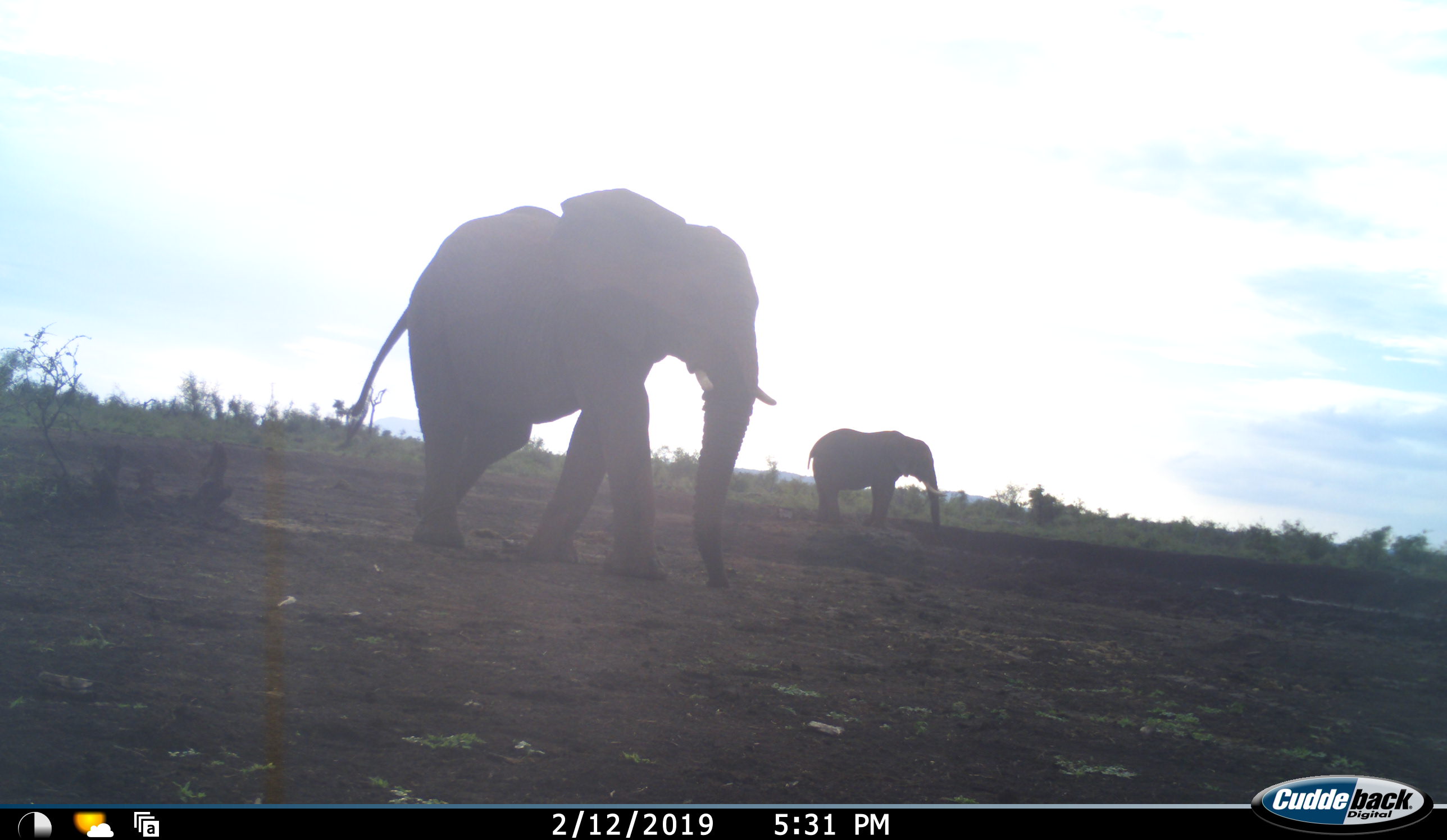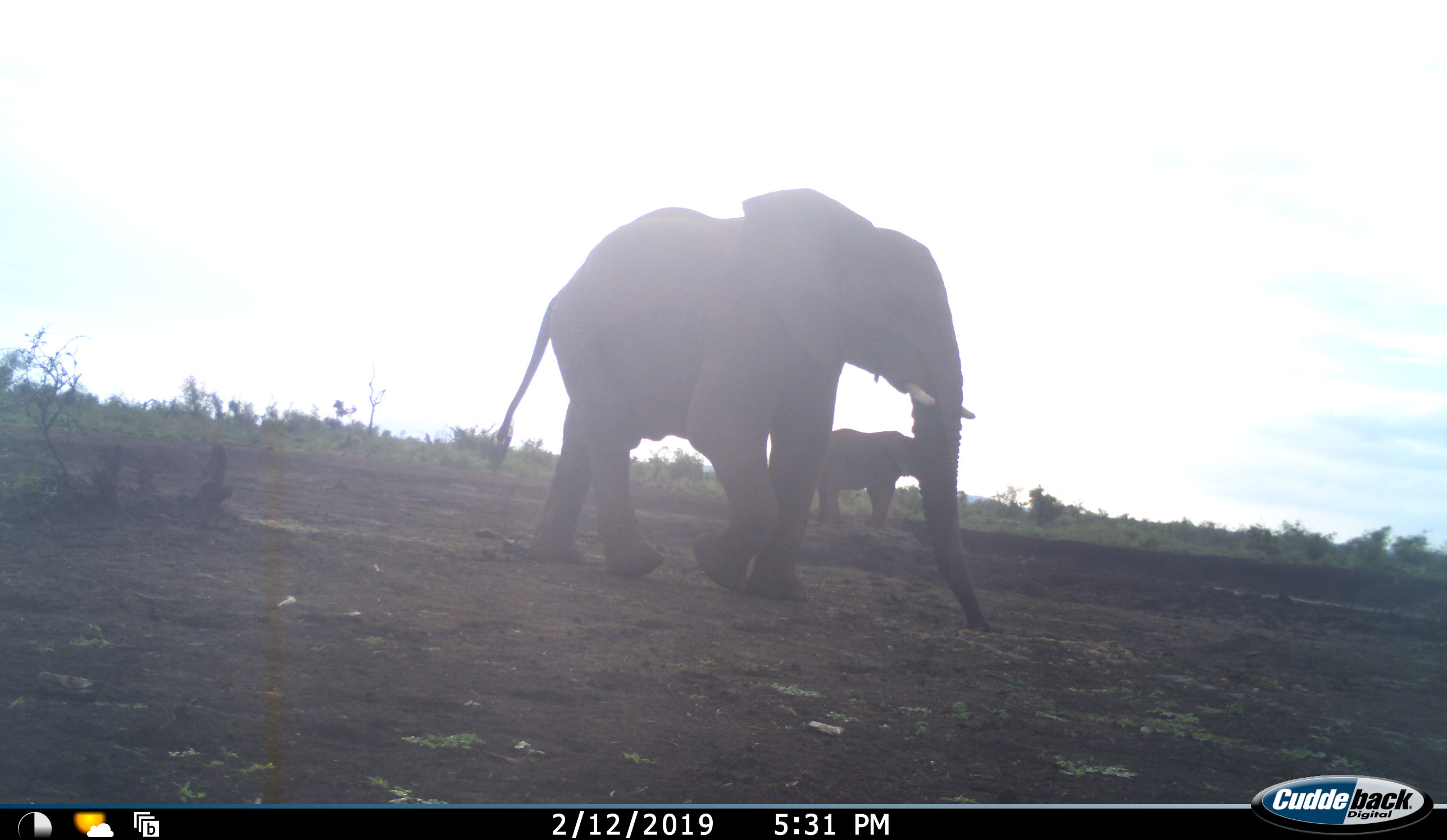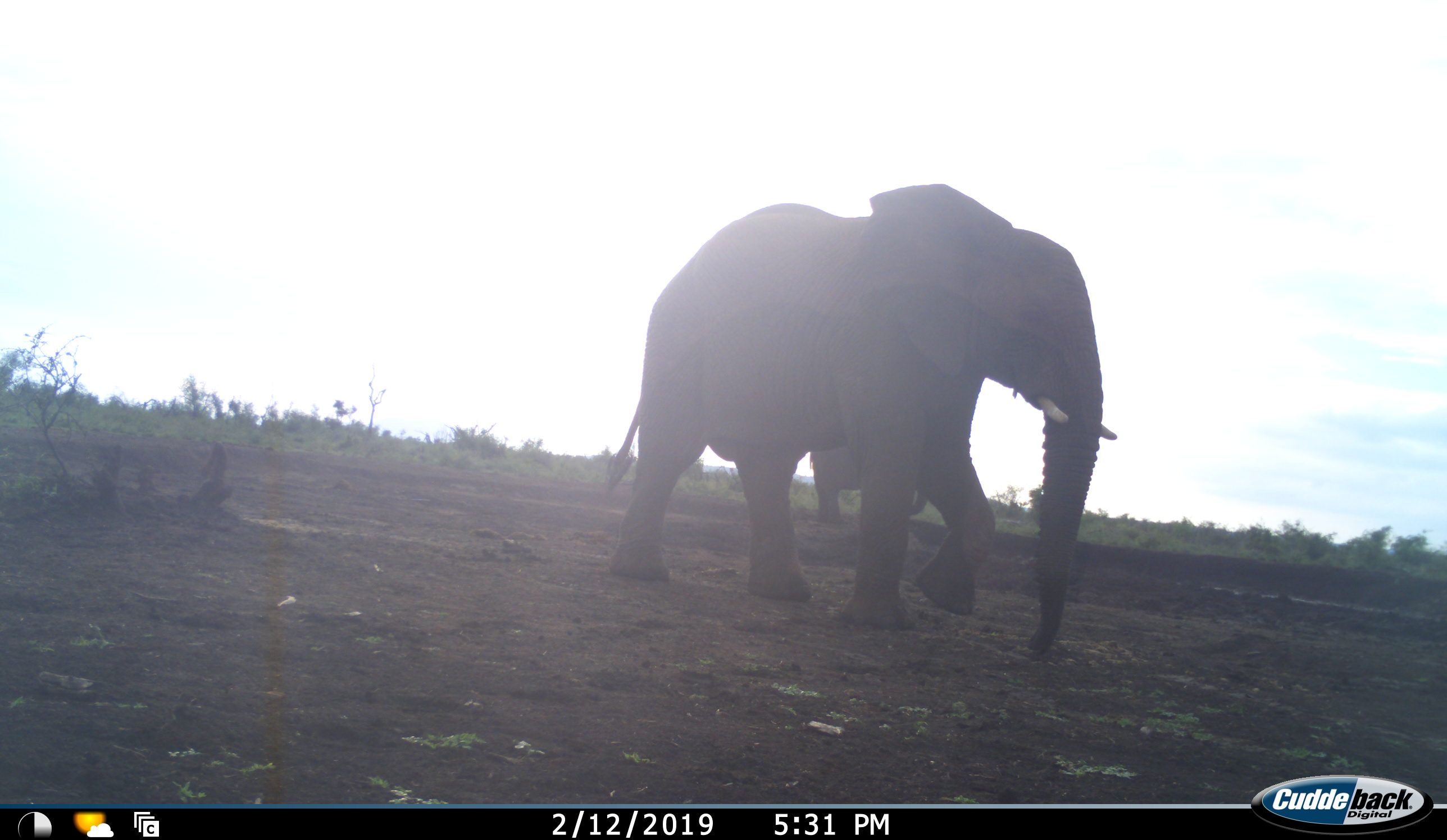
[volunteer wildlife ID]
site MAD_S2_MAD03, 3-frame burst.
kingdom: Animalia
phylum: Chordata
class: Mammalia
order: Proboscidea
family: Elephantidae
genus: Loxodonta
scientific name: Loxodonta africana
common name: african bush elephant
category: elephant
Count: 2.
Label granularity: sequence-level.